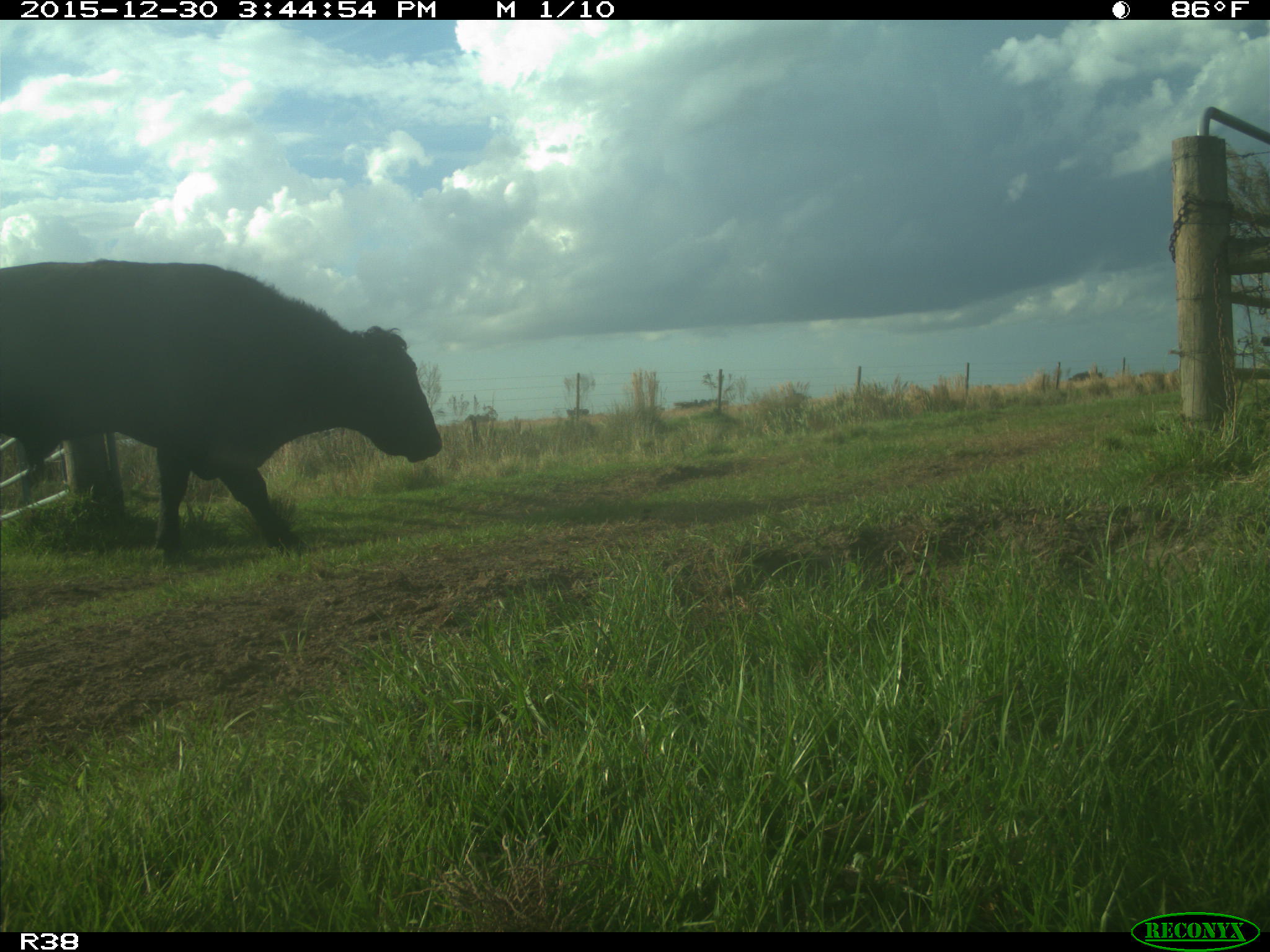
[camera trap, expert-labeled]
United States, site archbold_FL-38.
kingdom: Animalia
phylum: Chordata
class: Mammalia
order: Artiodactyla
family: Bovidae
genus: Bos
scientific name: Bos taurus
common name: domestic cow